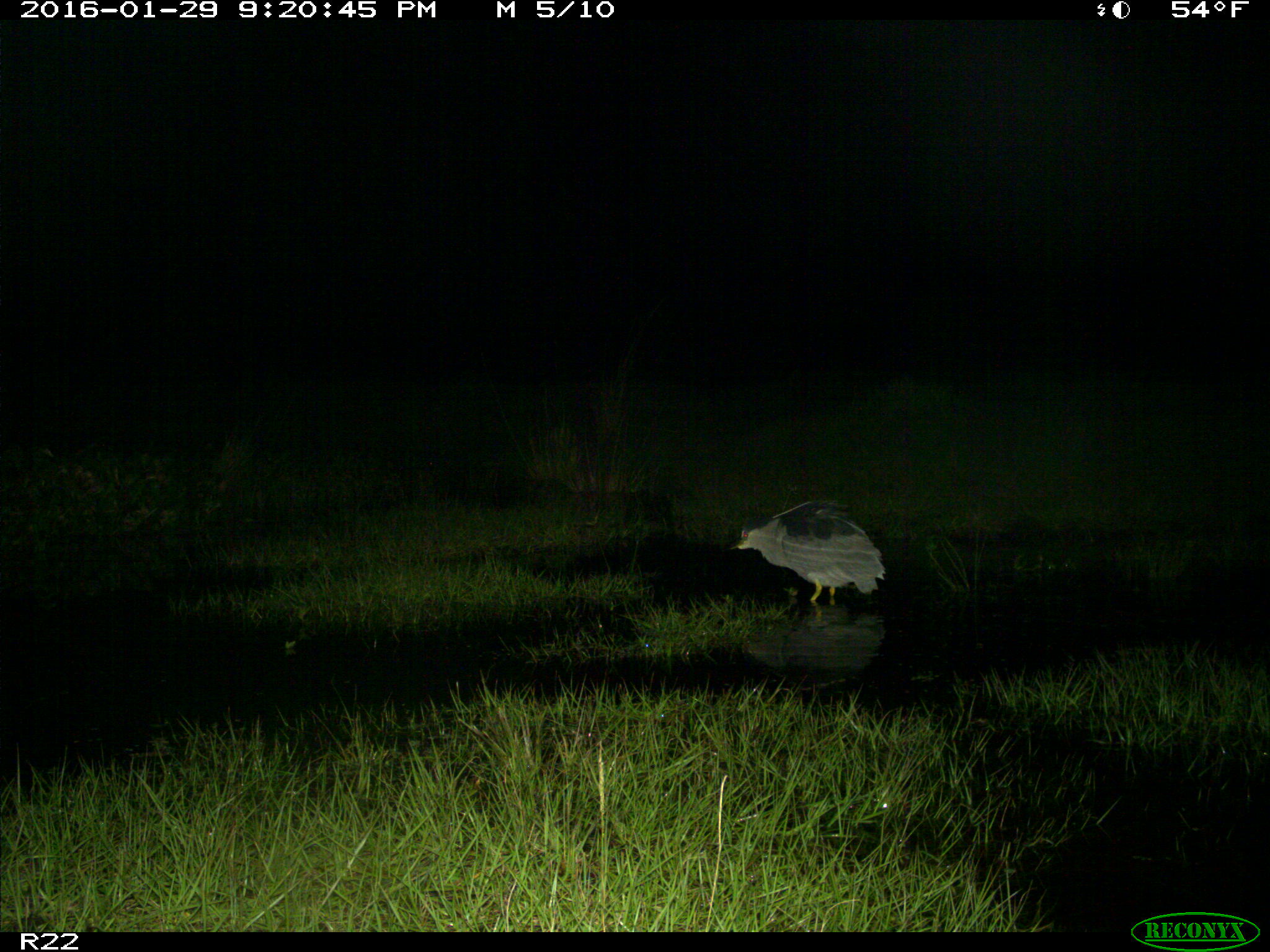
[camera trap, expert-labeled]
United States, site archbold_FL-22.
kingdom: Animalia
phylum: Chordata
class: Aves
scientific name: Aves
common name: birds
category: unidentified bird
Unidentified bird (birds) (Aves).